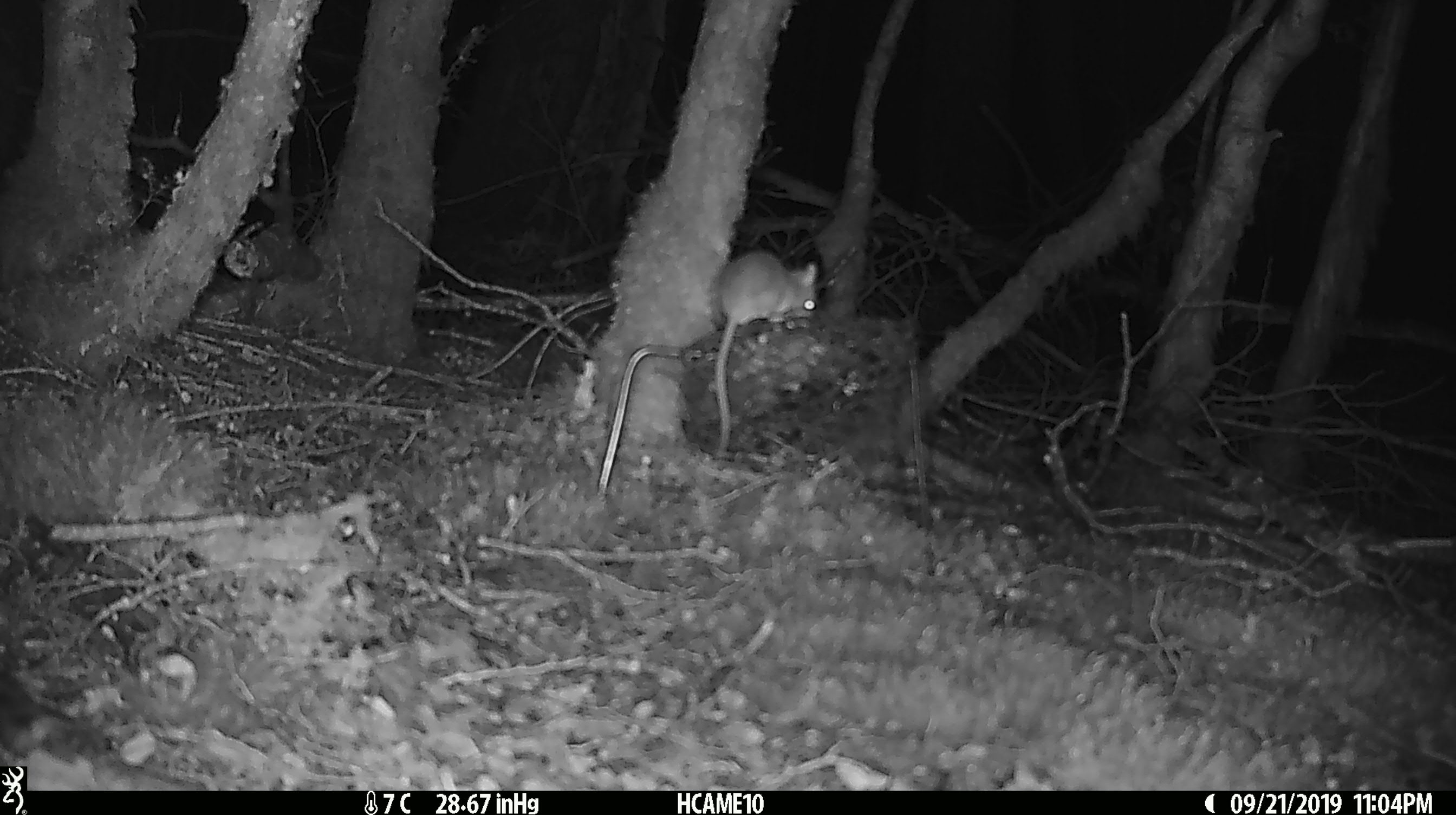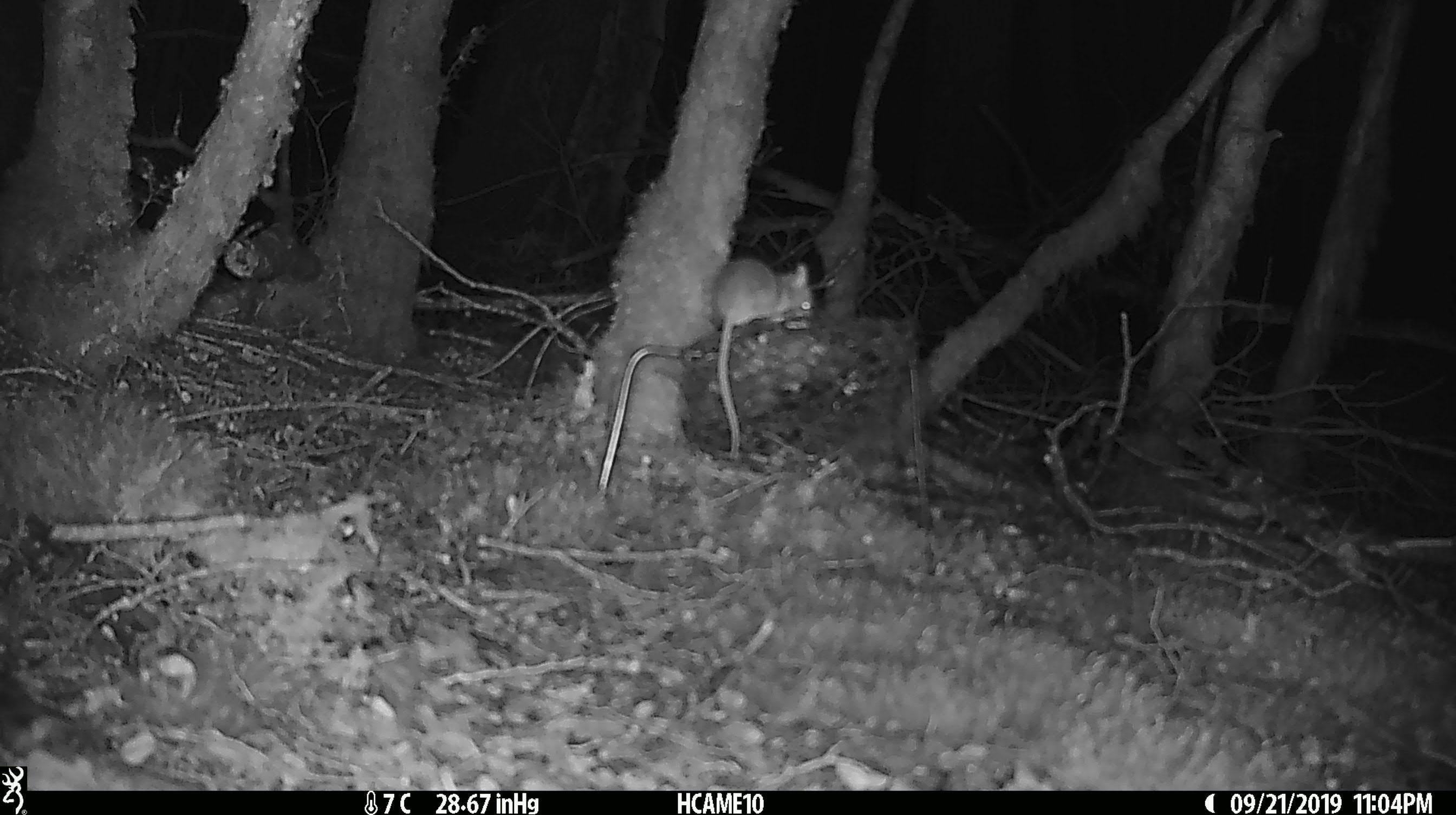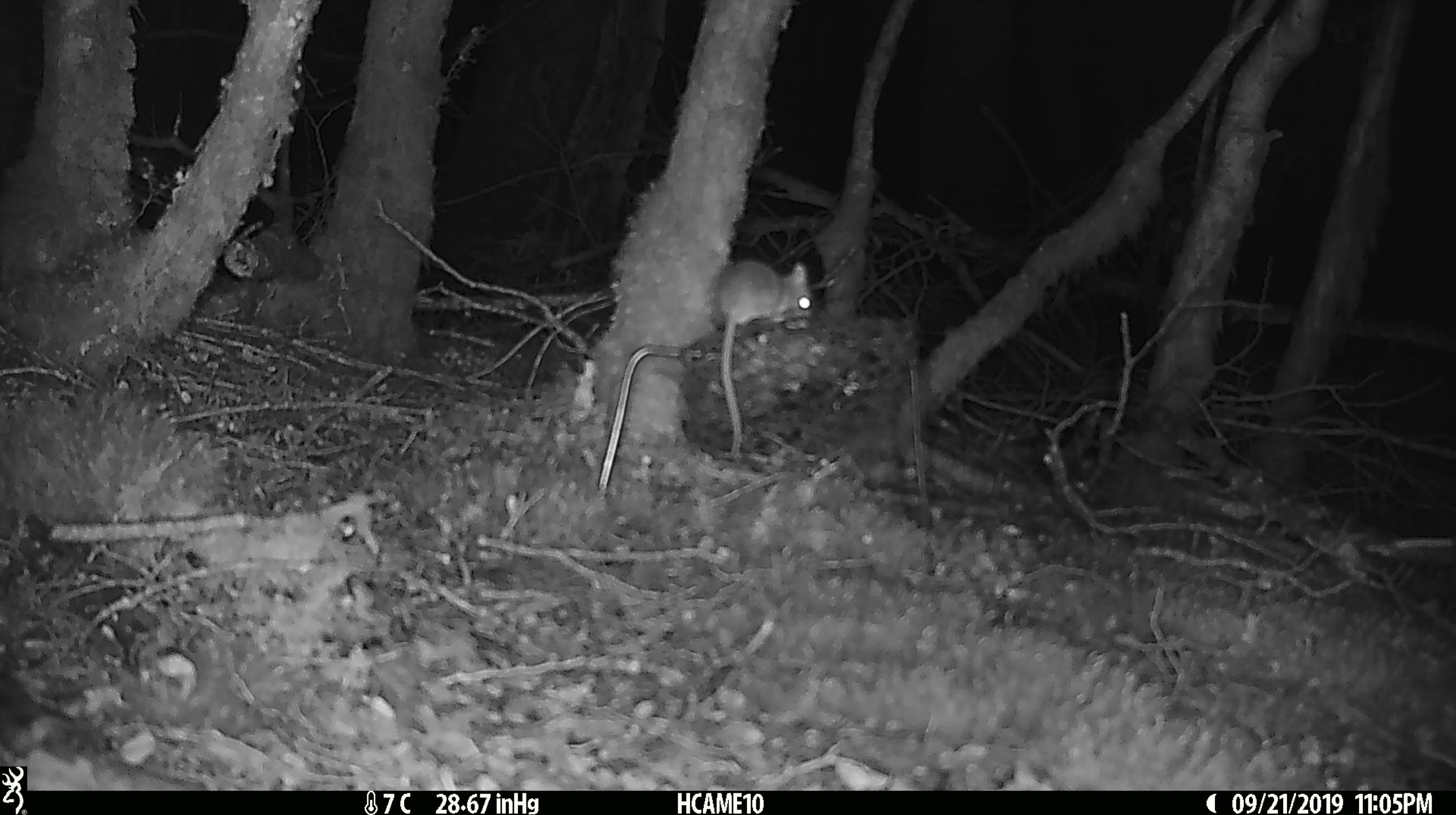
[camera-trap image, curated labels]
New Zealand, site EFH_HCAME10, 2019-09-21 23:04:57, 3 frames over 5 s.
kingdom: Animalia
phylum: Chordata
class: Mammalia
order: Rodentia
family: Muridae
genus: Mus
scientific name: Mus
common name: mouse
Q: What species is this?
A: Mouse (Mus).